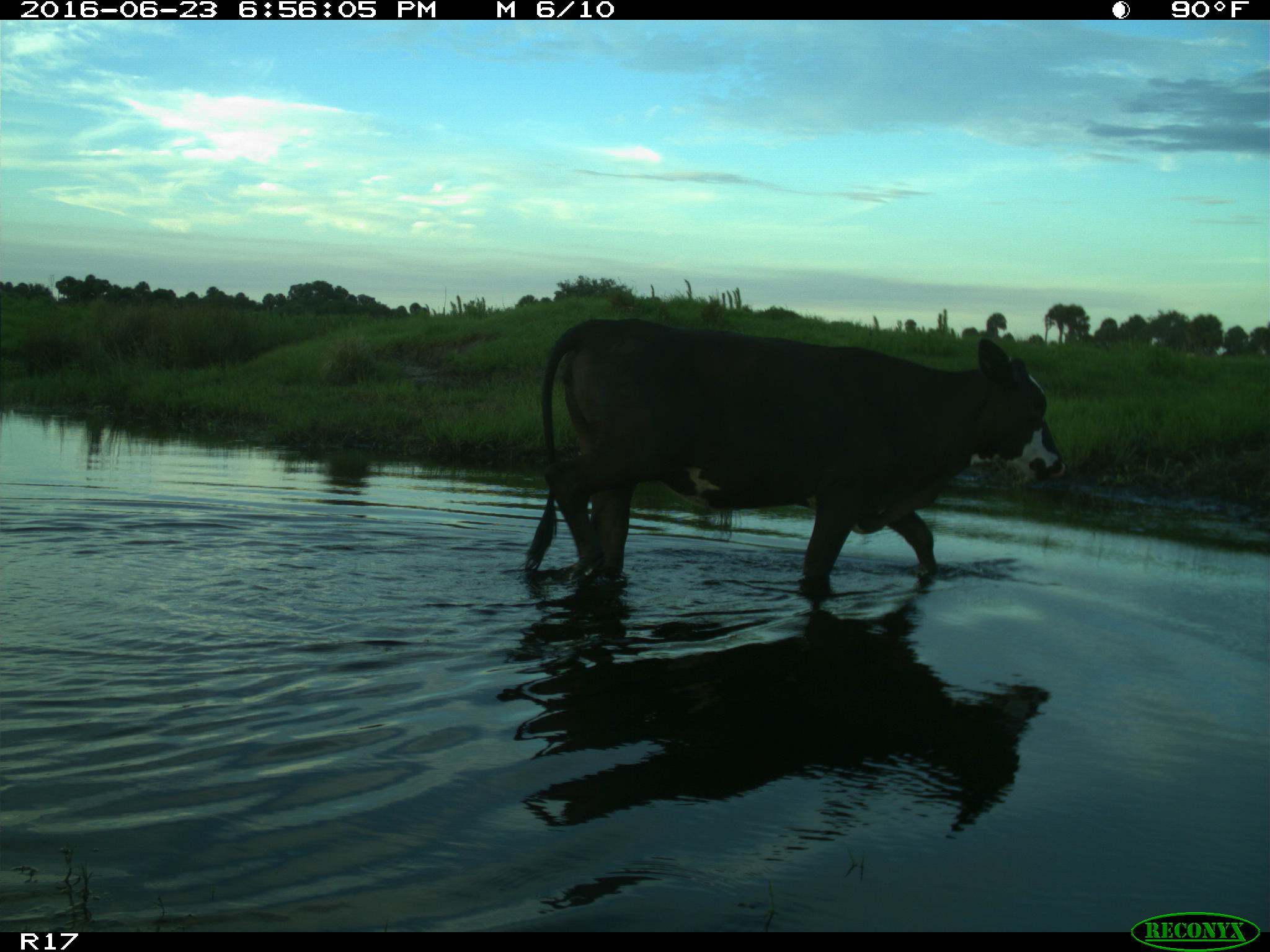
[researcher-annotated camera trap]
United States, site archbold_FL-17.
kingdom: Animalia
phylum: Chordata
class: Mammalia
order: Artiodactyla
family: Bovidae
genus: Bos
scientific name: Bos taurus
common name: domestic cow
Bos taurus (domestic cow).